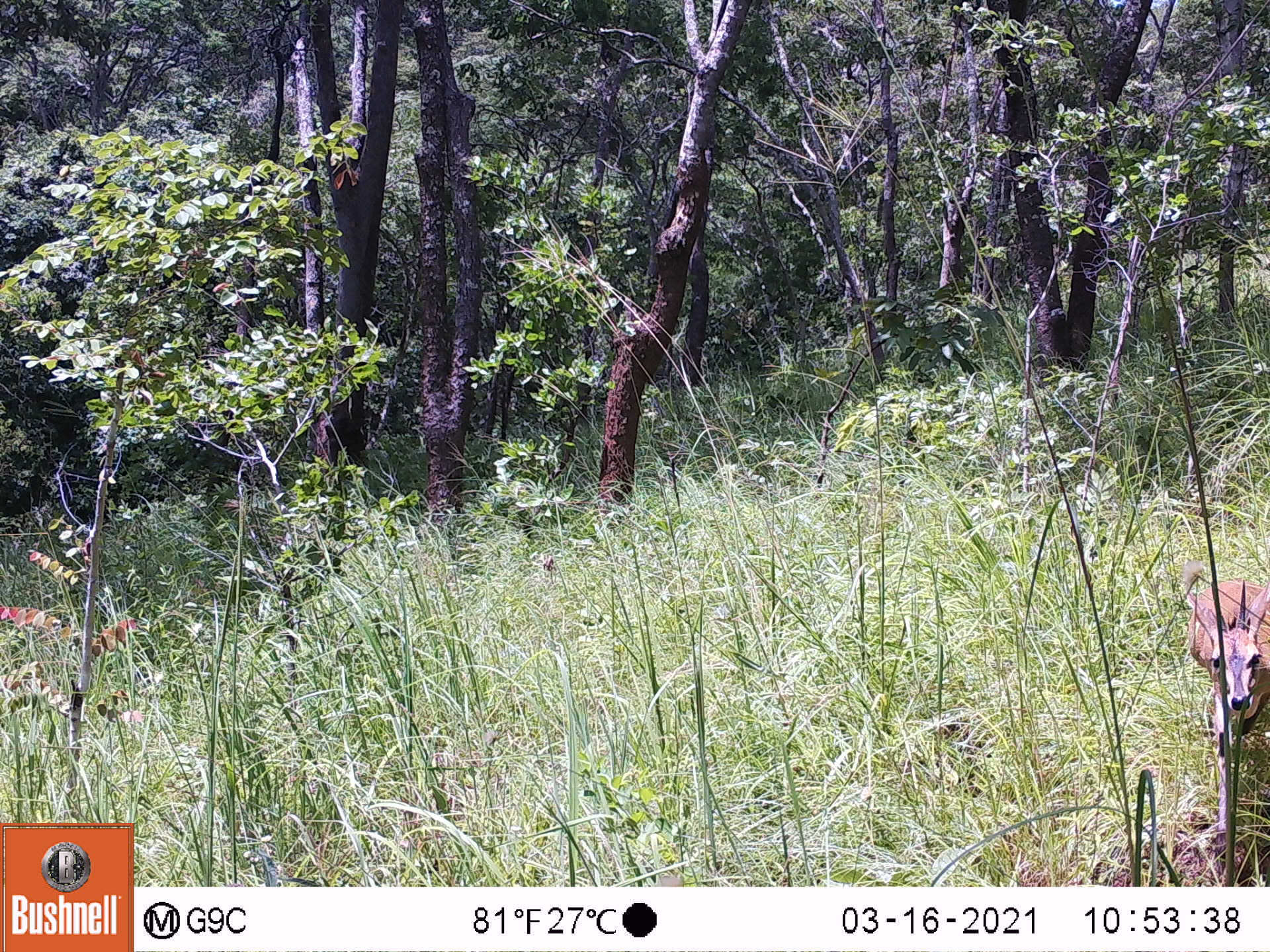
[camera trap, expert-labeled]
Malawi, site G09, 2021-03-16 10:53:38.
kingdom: Animalia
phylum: Chordata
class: Mammalia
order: Artiodactyla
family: Bovidae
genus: Sylvicapra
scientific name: Sylvicapra grimmia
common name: common duiker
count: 1